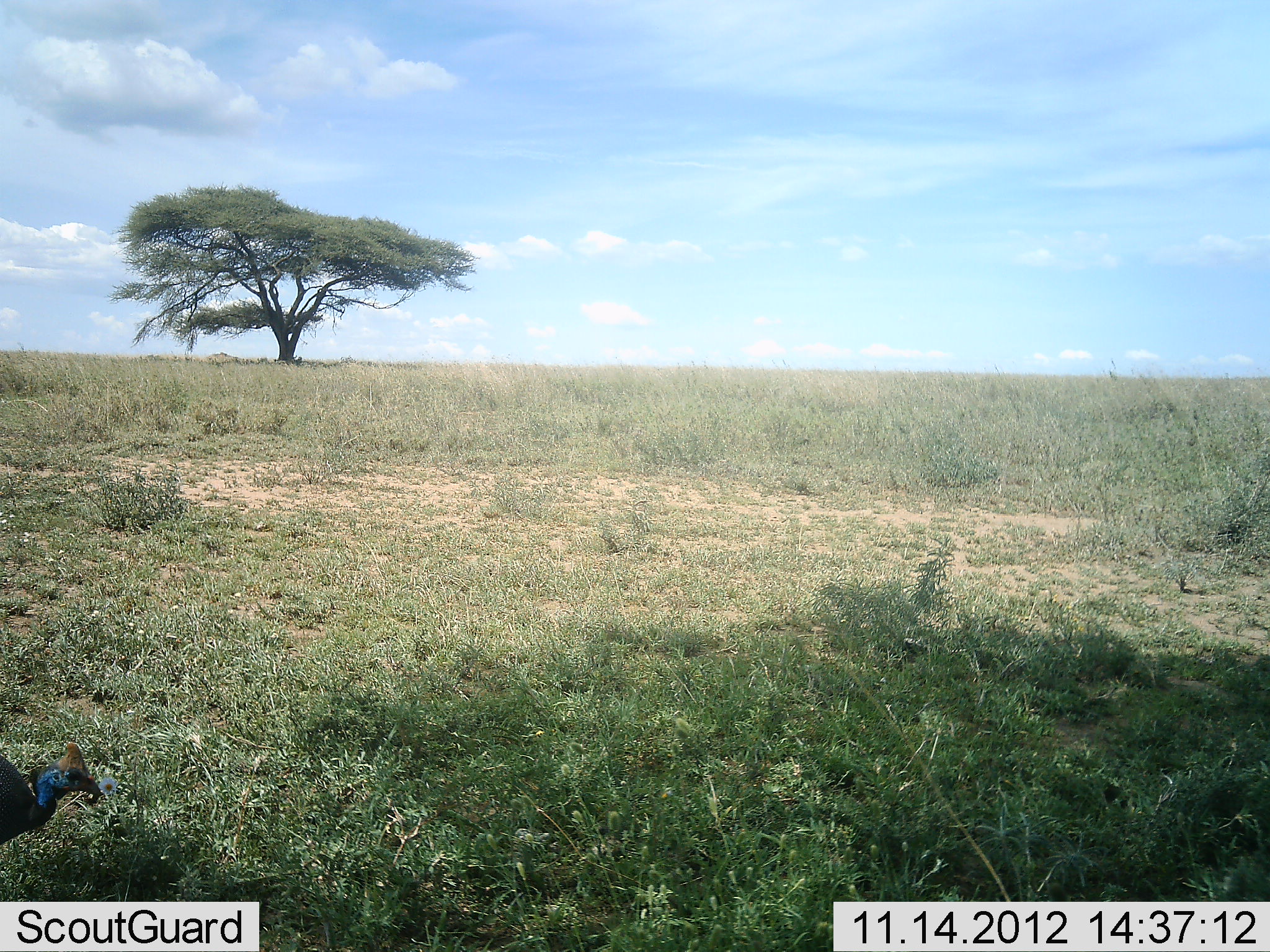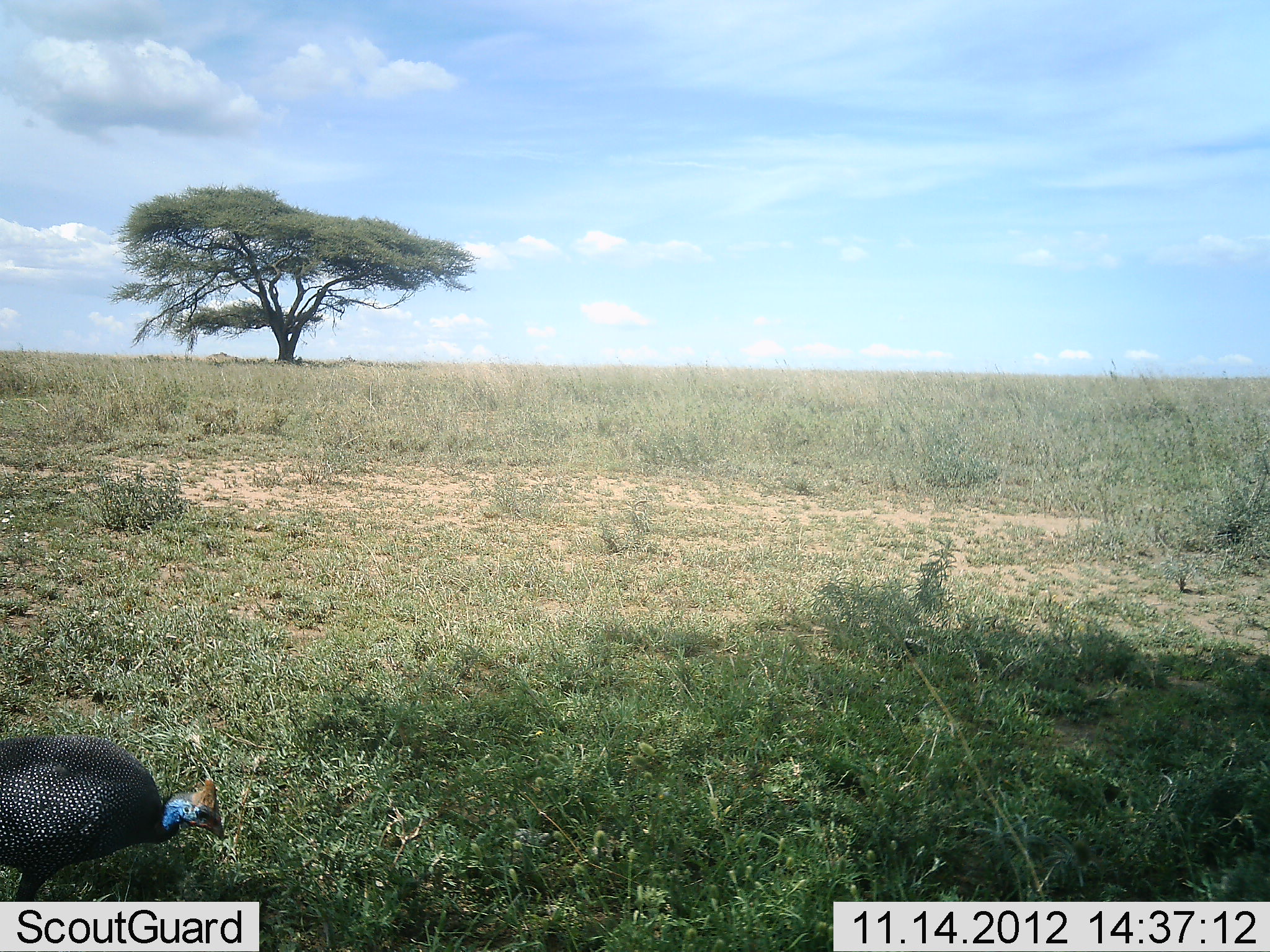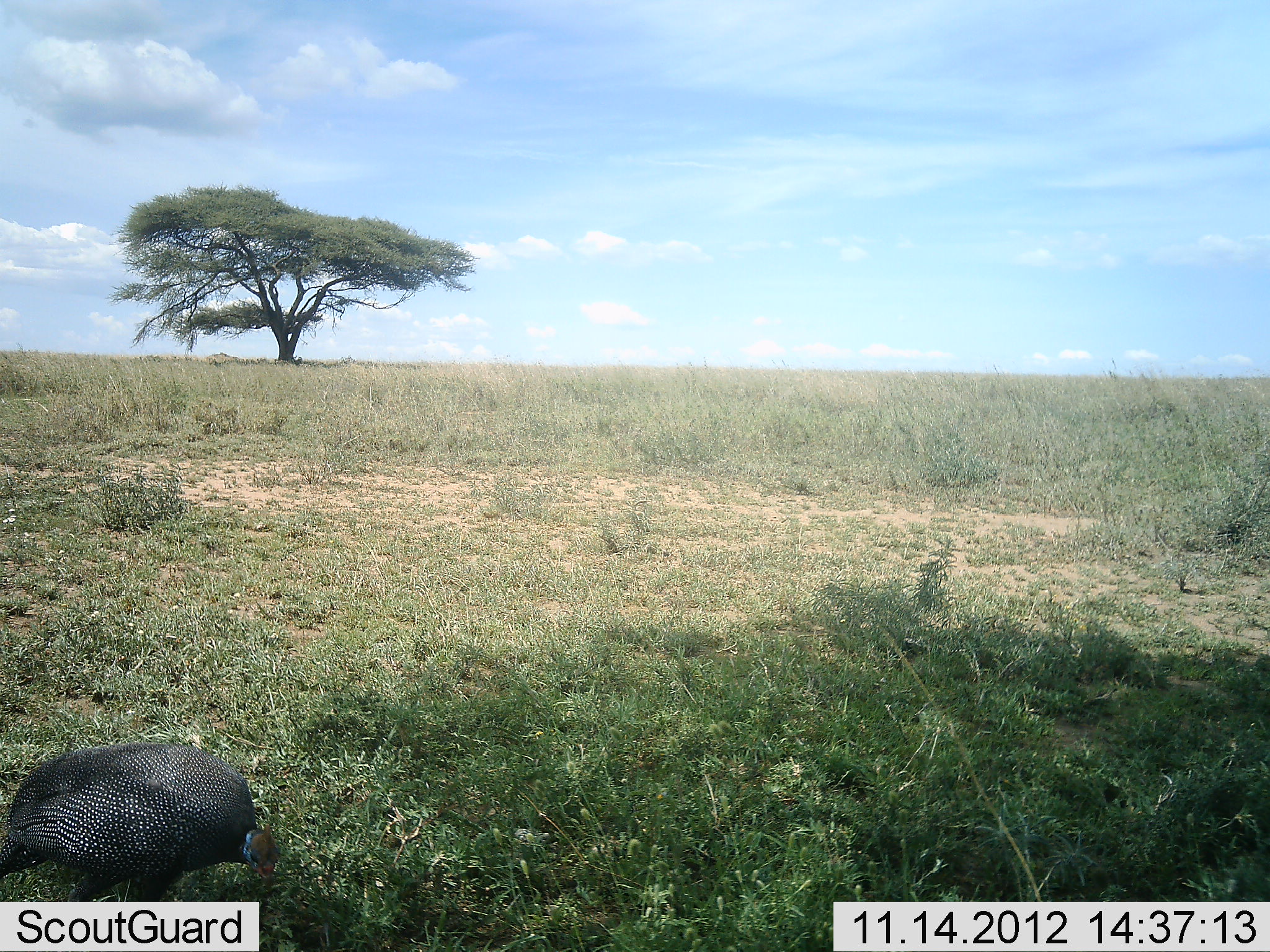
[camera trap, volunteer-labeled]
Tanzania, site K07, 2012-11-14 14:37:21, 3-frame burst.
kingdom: Animalia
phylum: Chordata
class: Aves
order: Galliformes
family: Numididae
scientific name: Numididae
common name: guinea fowl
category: guineafowl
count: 1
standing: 10%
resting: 0%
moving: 80%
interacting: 0%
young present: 0%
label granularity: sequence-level